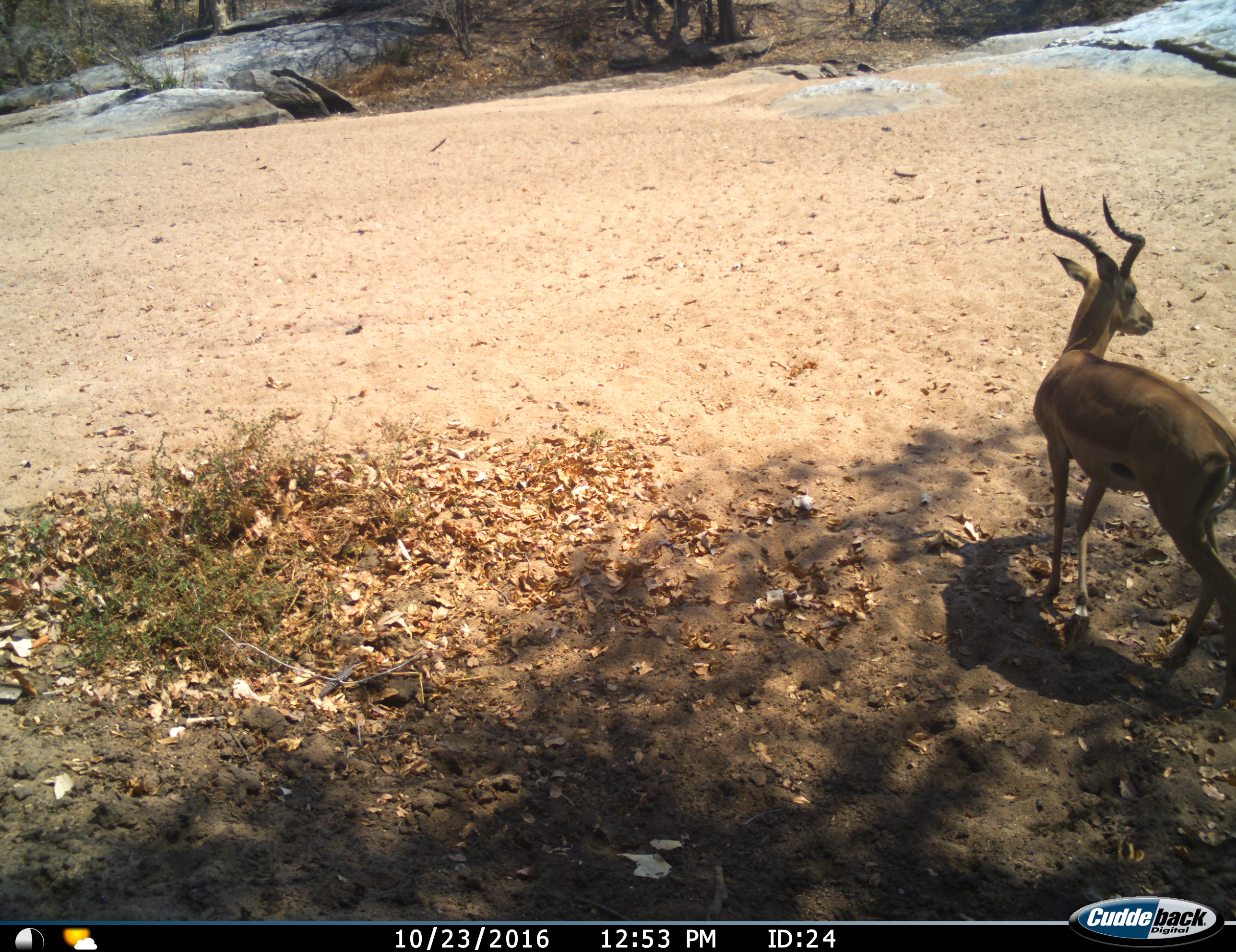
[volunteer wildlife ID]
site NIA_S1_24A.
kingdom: Animalia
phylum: Chordata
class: Mammalia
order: Artiodactyla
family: Bovidae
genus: Aepyceros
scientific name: Aepyceros melampus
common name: impala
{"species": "impala (Aepyceros melampus)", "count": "1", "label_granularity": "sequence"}